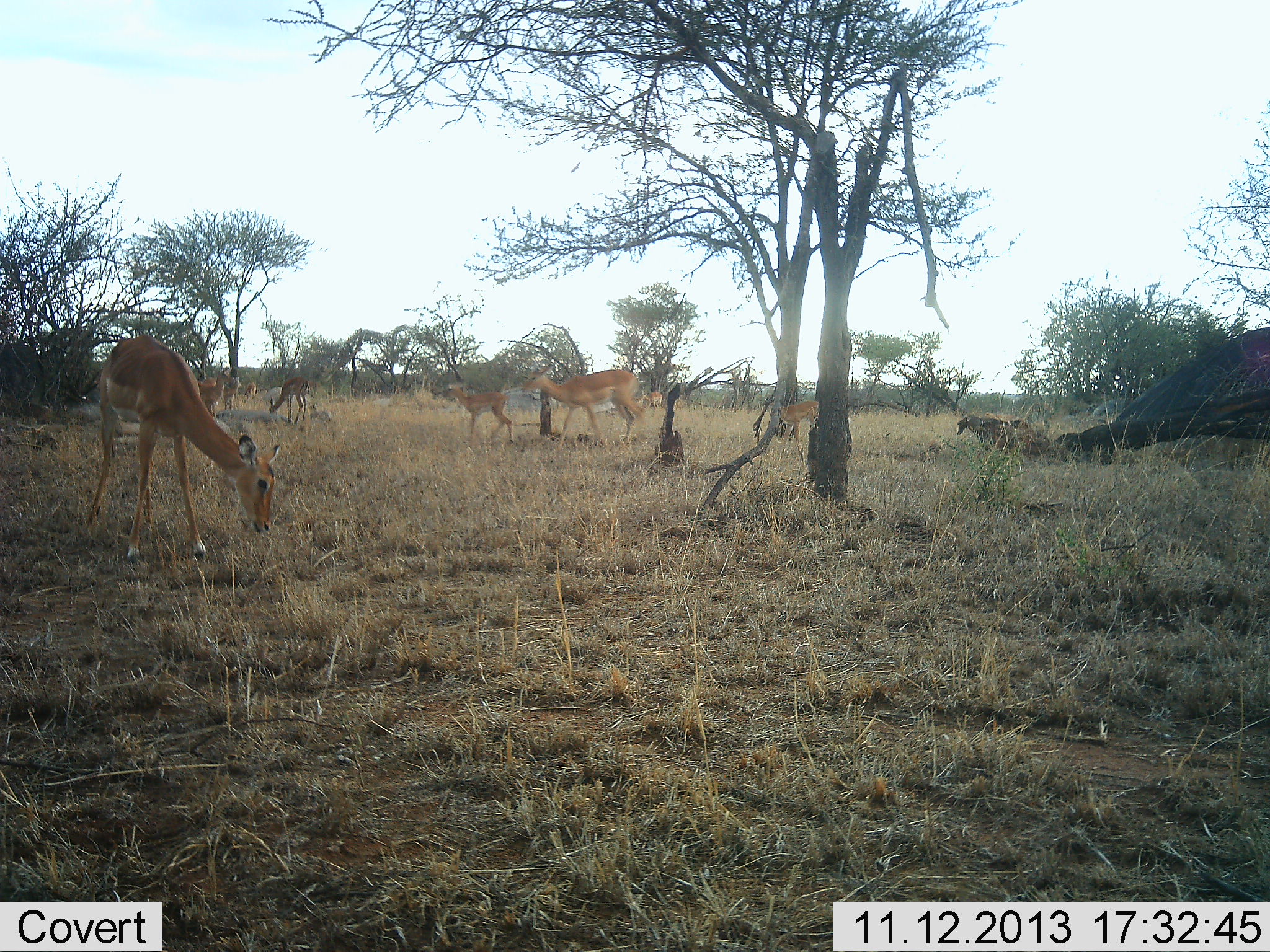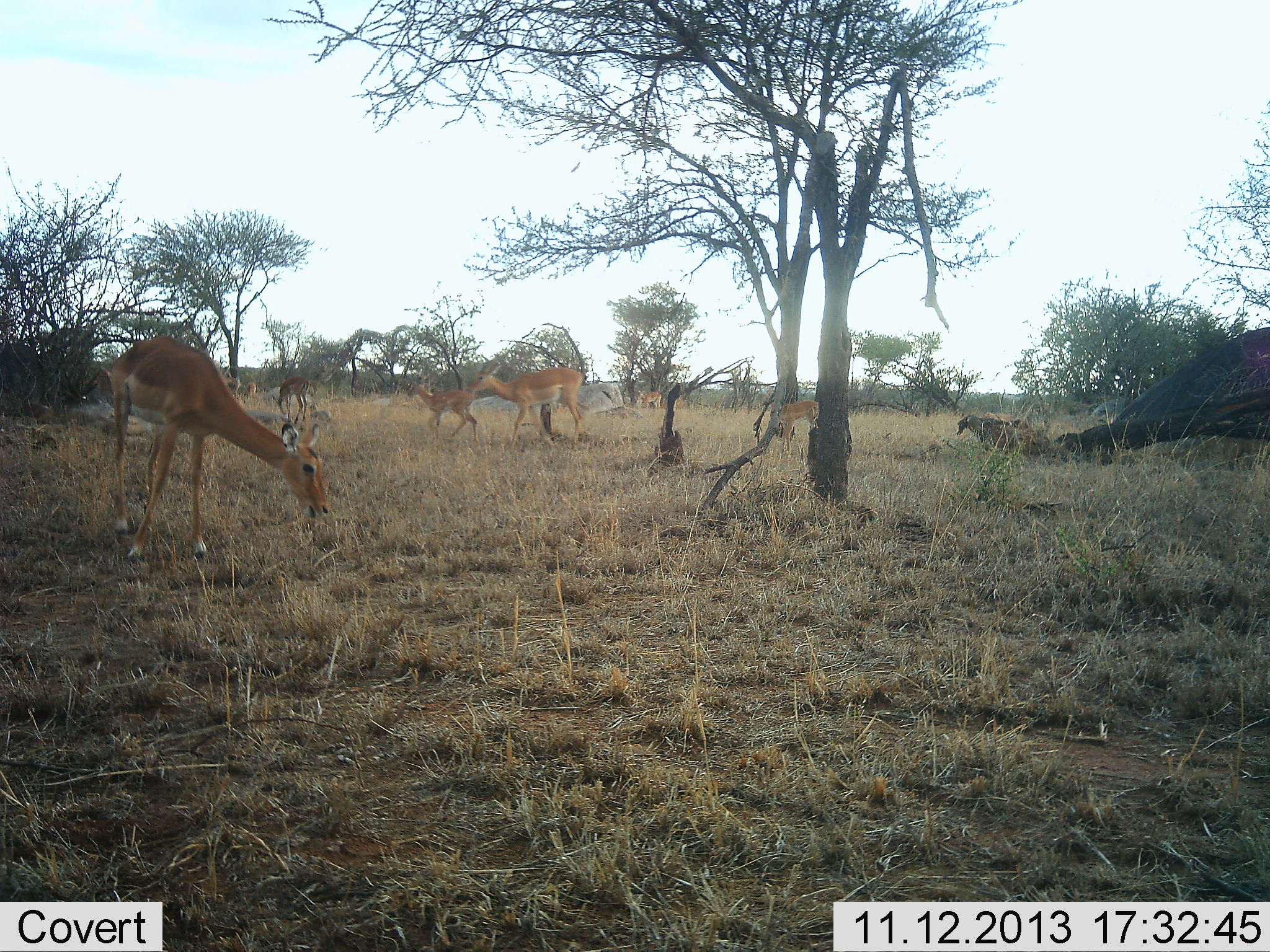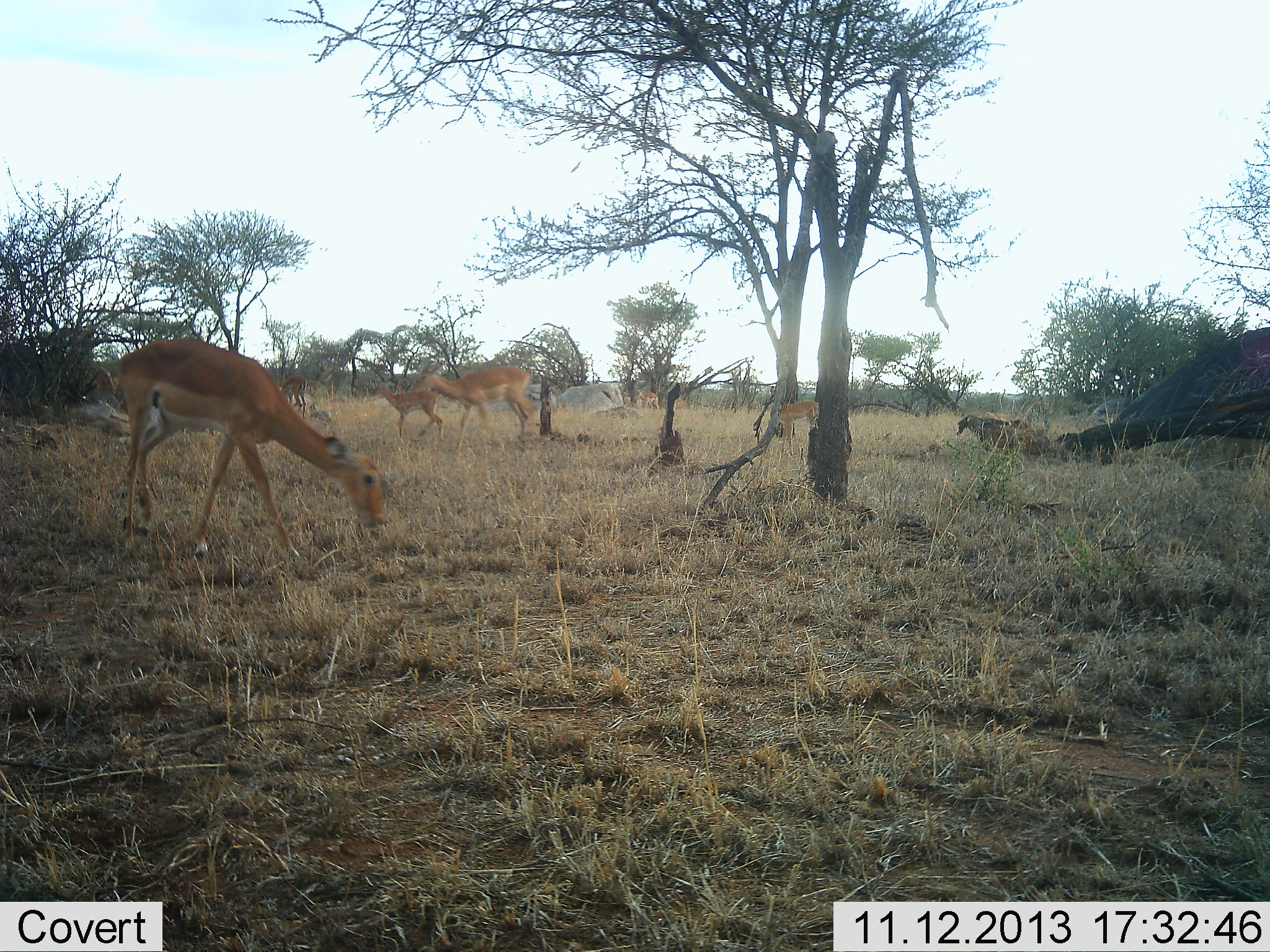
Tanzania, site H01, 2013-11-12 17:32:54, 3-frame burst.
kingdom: Animalia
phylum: Chordata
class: Mammalia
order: Artiodactyla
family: Bovidae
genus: Aepyceros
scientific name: Aepyceros melampus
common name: impala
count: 8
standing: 40%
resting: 10%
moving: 60%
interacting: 0%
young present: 50%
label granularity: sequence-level